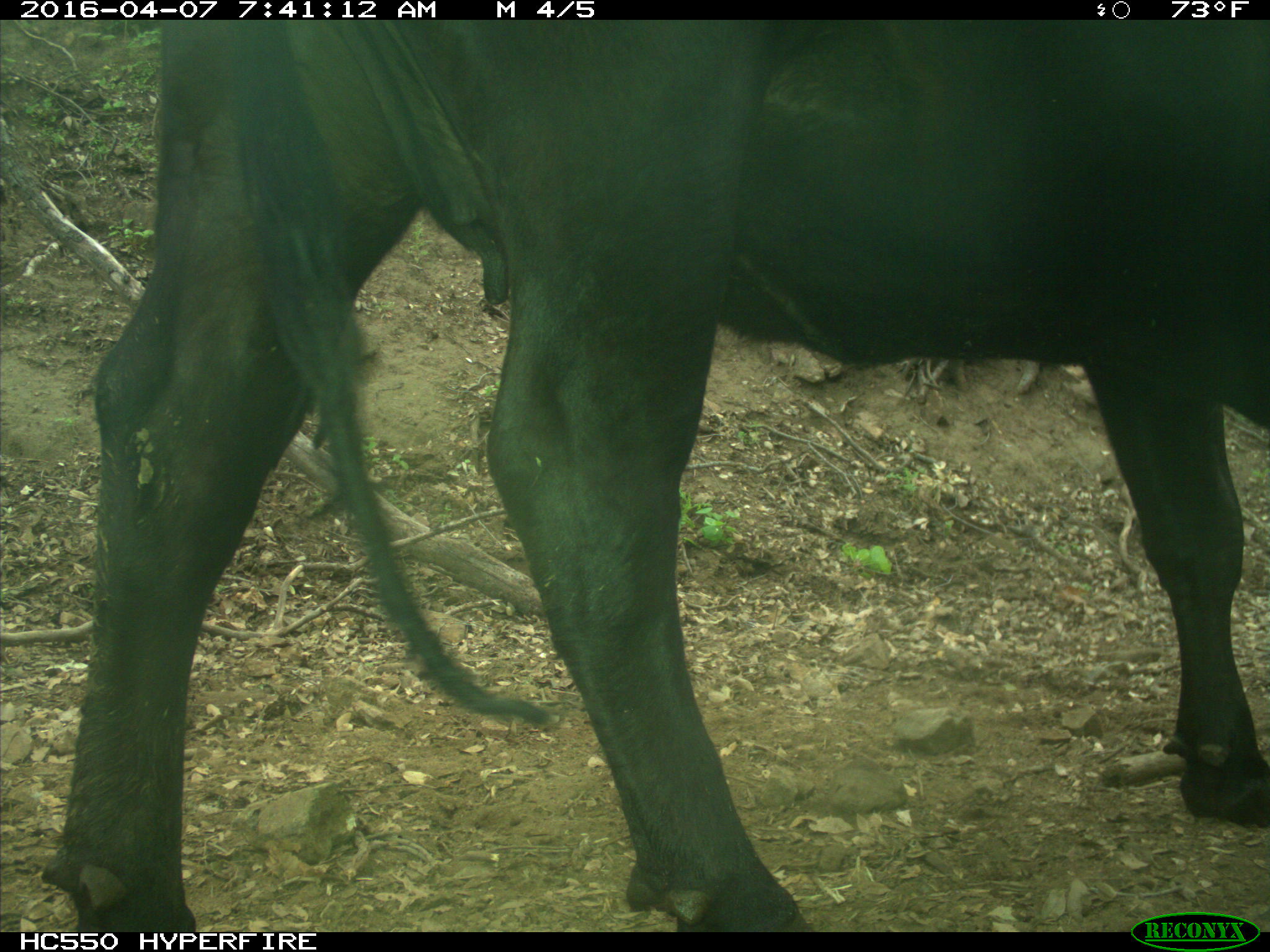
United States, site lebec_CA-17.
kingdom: Animalia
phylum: Chordata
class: Mammalia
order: Artiodactyla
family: Bovidae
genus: Bos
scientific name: Bos taurus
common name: domestic cow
Bos taurus (domestic cow).